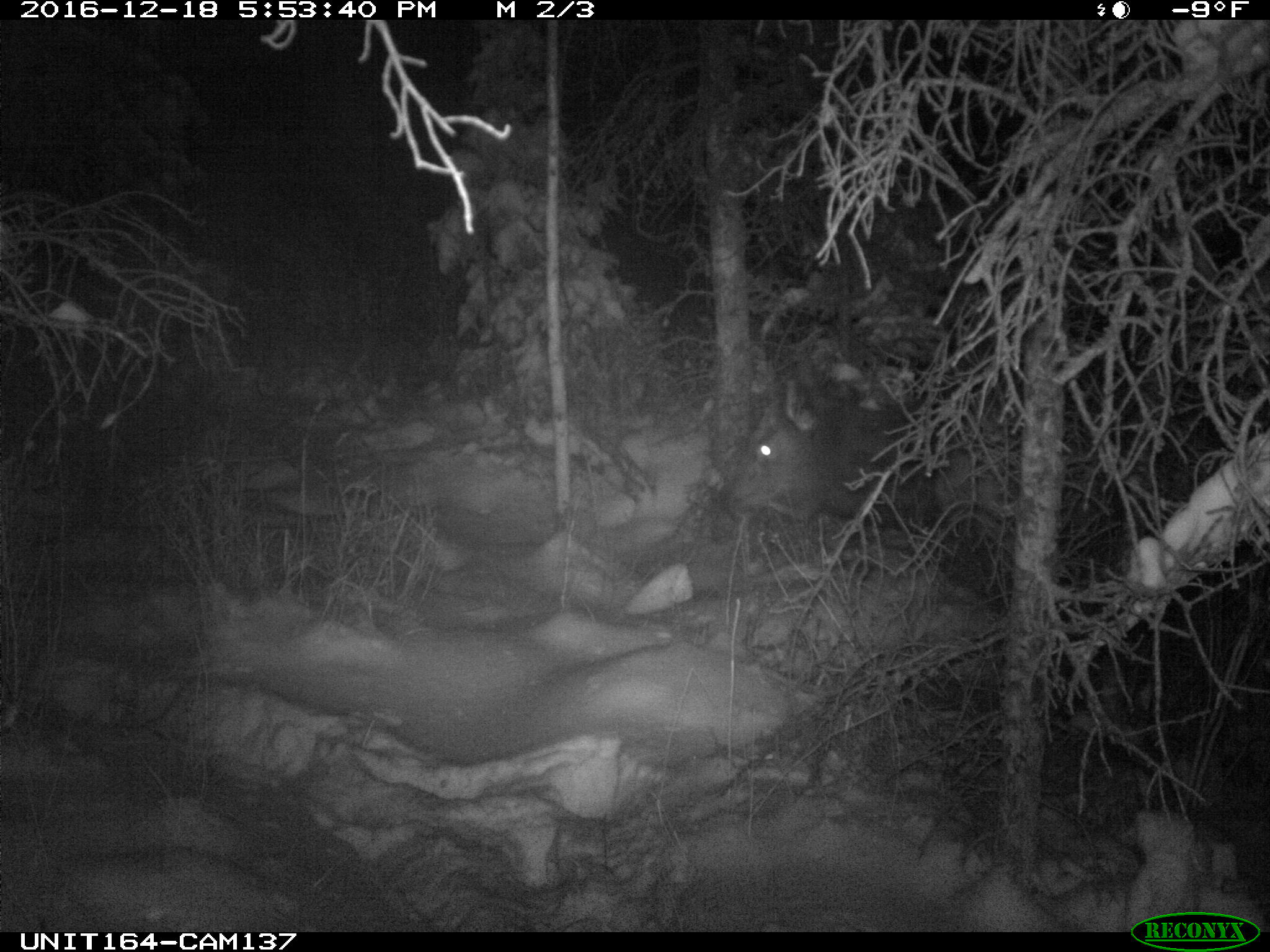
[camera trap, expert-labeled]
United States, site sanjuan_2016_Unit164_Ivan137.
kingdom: Animalia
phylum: Chordata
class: Mammalia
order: Artiodactyla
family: Cervidae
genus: Cervus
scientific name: Cervus elaphus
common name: red deer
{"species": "Cervus elaphus (red deer)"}